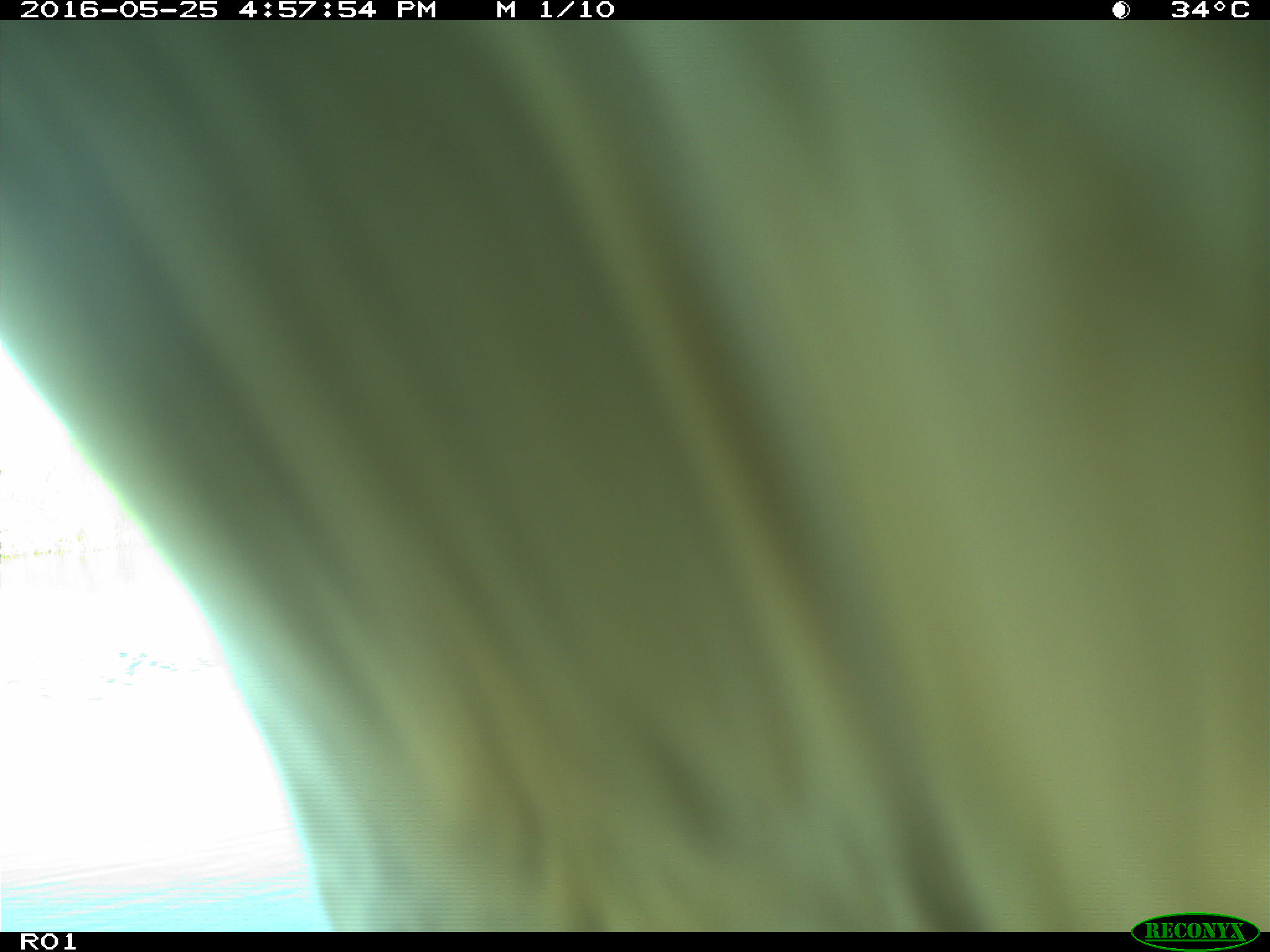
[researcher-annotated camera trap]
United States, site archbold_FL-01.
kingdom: Animalia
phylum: Chordata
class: Mammalia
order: Artiodactyla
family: Bovidae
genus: Bos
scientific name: Bos taurus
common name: domestic cow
Bos taurus (domestic cow).